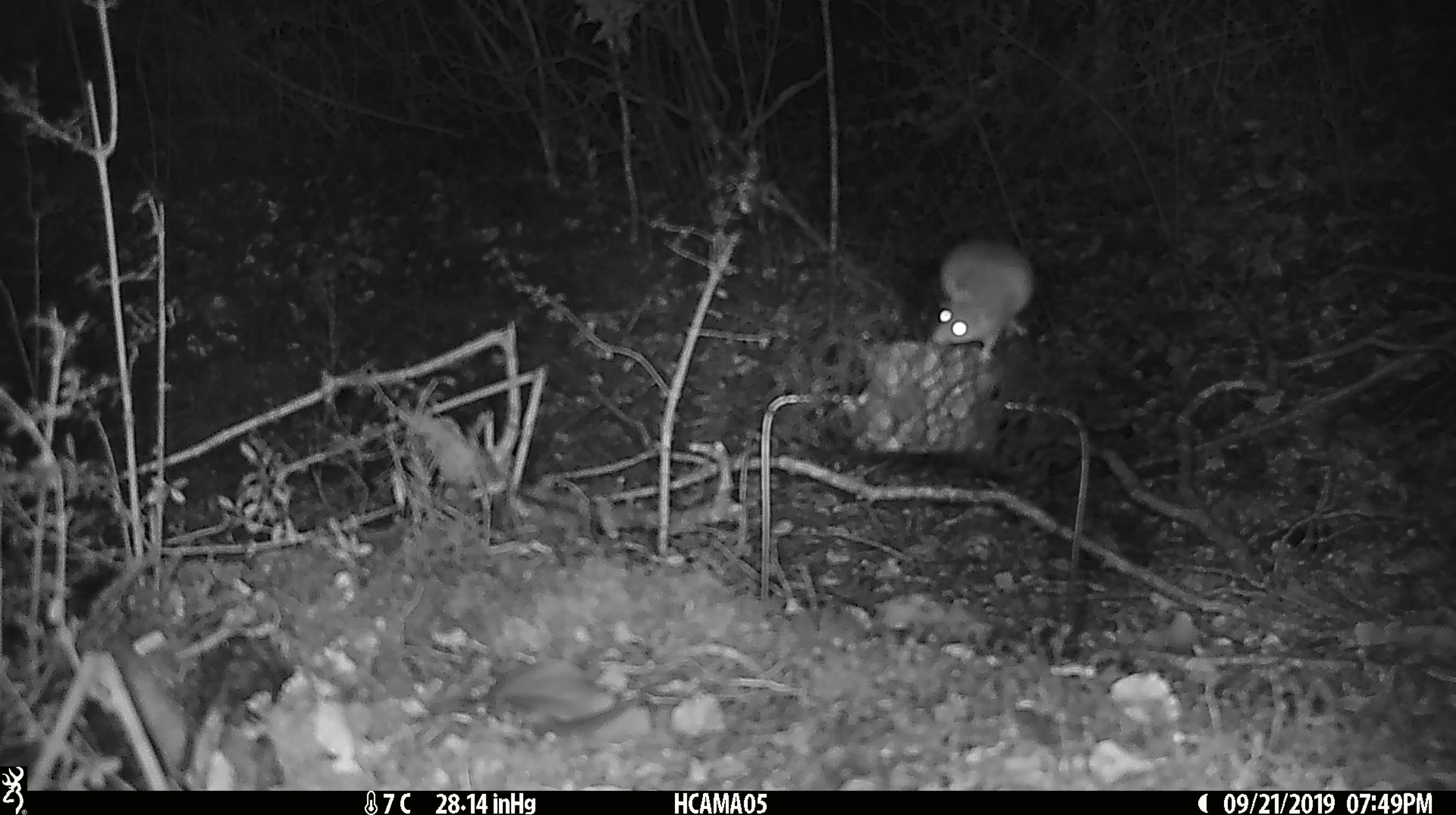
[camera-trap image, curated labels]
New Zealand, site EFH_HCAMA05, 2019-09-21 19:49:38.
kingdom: Animalia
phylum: Chordata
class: Mammalia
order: Rodentia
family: Muridae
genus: Mus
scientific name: Mus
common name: mouse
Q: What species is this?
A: Mouse (Mus).